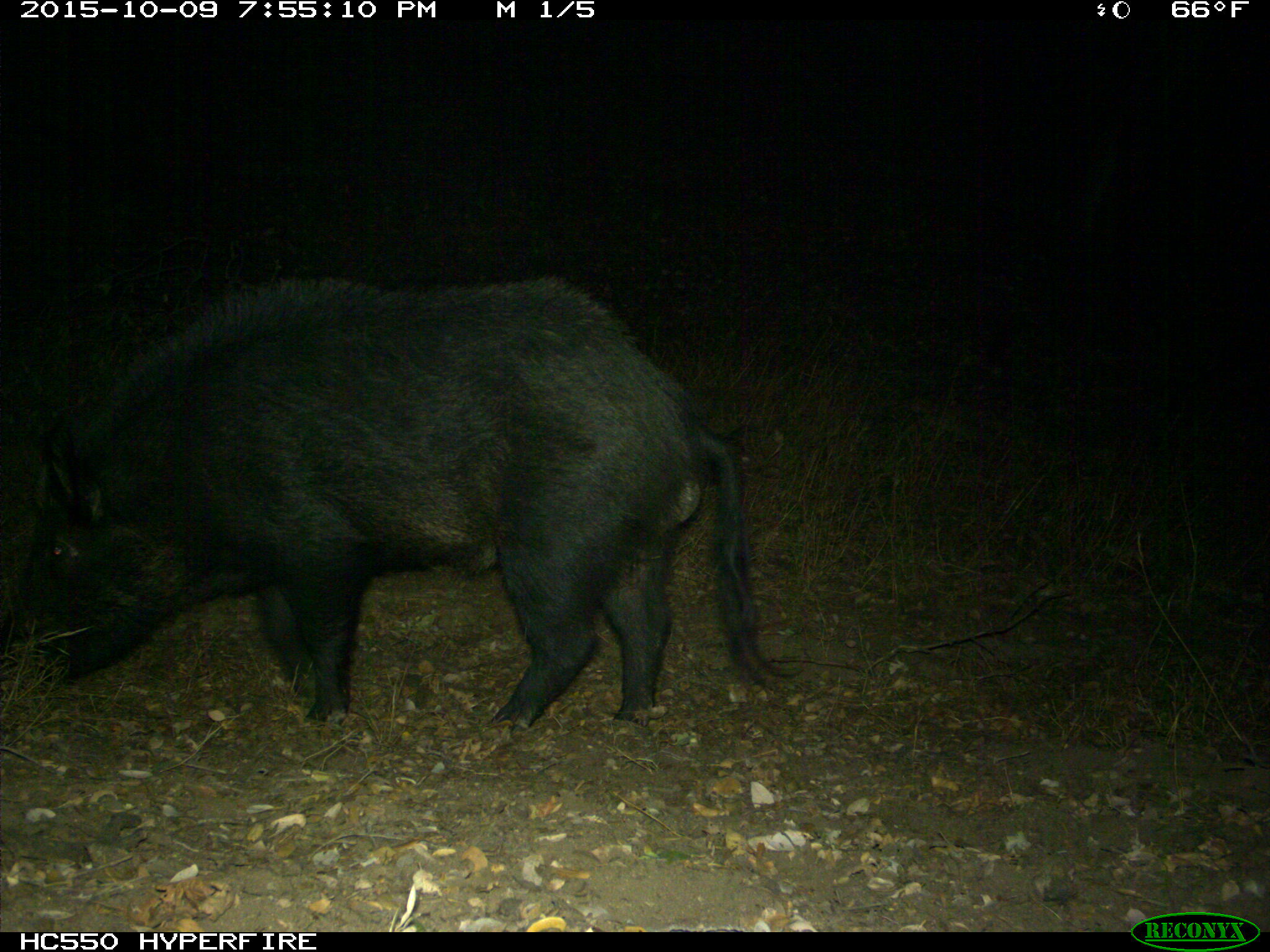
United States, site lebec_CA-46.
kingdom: Animalia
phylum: Chordata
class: Mammalia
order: Artiodactyla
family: Suidae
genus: Sus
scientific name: Sus scrofa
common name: wild boar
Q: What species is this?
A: Sus scrofa (wild boar).